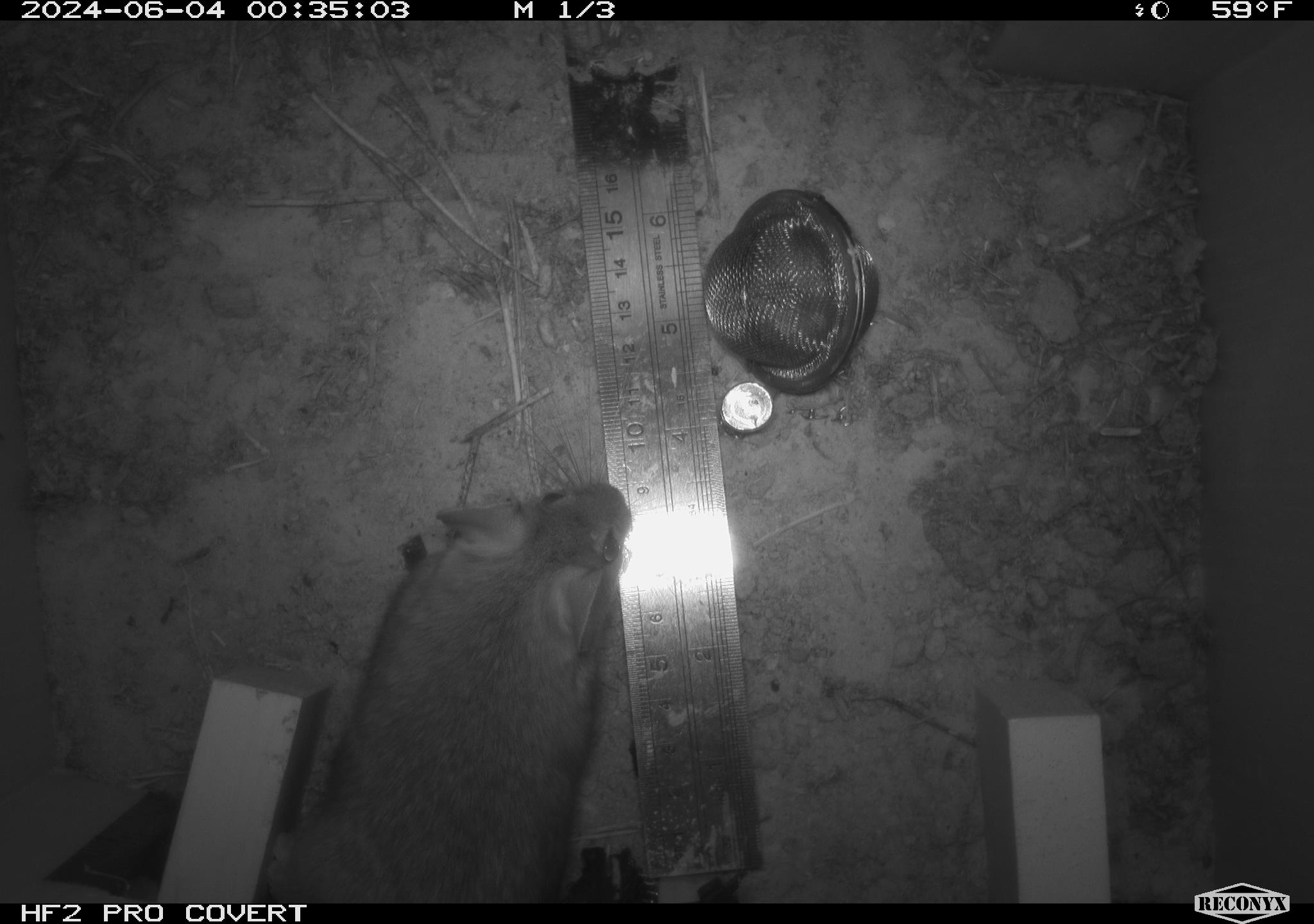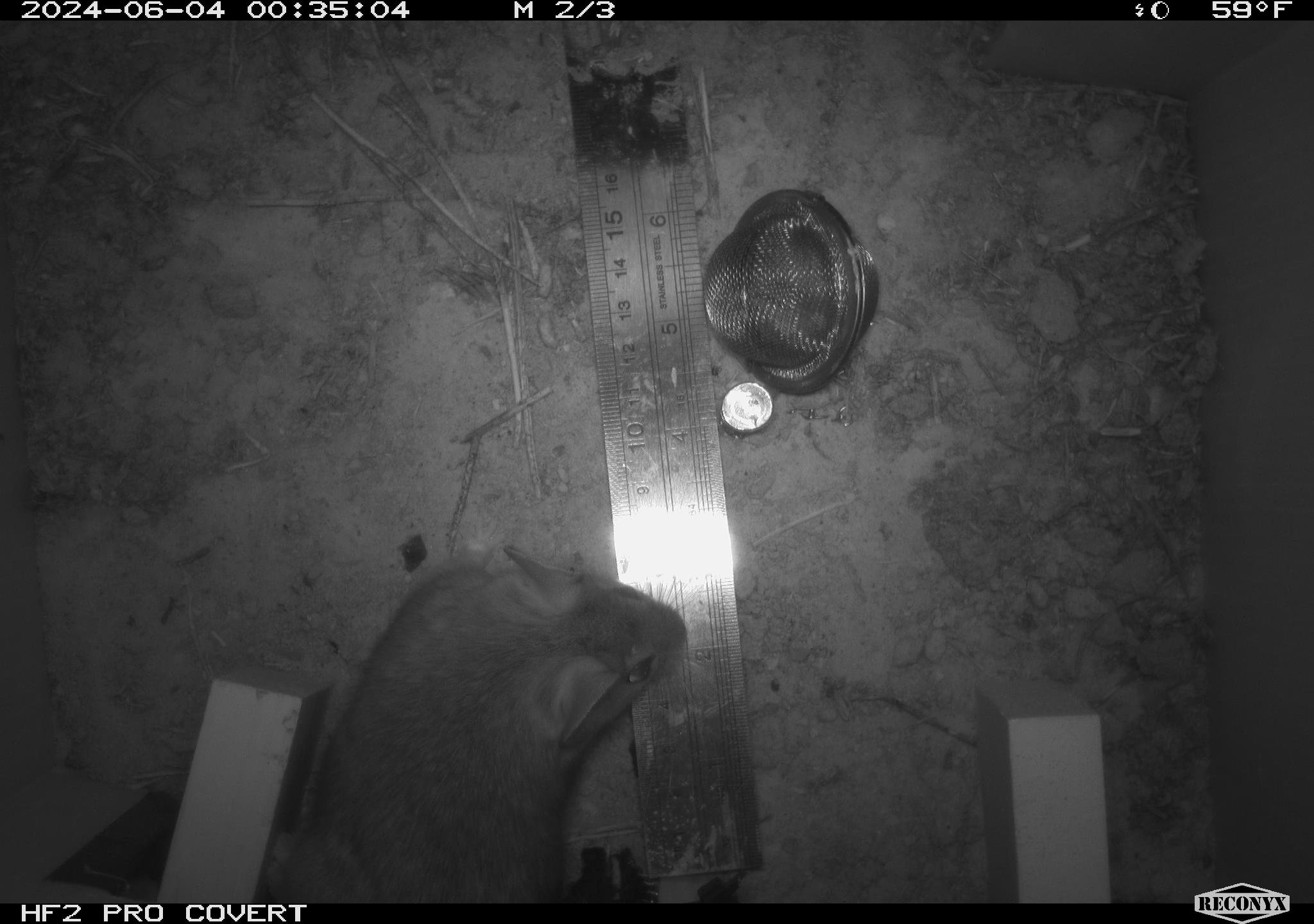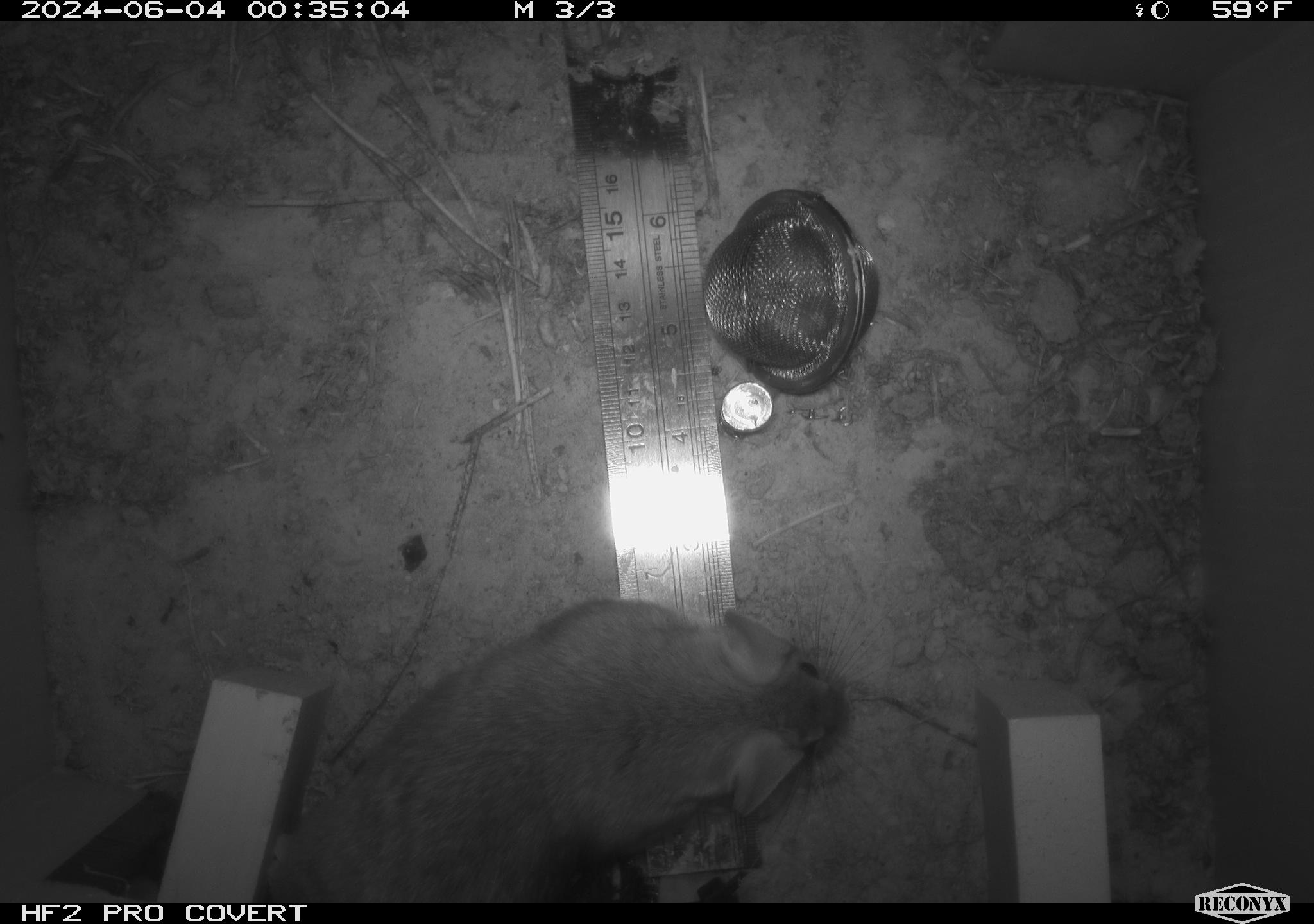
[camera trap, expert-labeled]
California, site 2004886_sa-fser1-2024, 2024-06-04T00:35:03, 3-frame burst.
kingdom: Animalia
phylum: Chordata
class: Mammalia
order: Rodentia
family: Sciuridae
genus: Neotamias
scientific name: Neotamias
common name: western chipmunks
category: neotamias species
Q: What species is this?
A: Neotamias species (western chipmunks) (Neotamias).